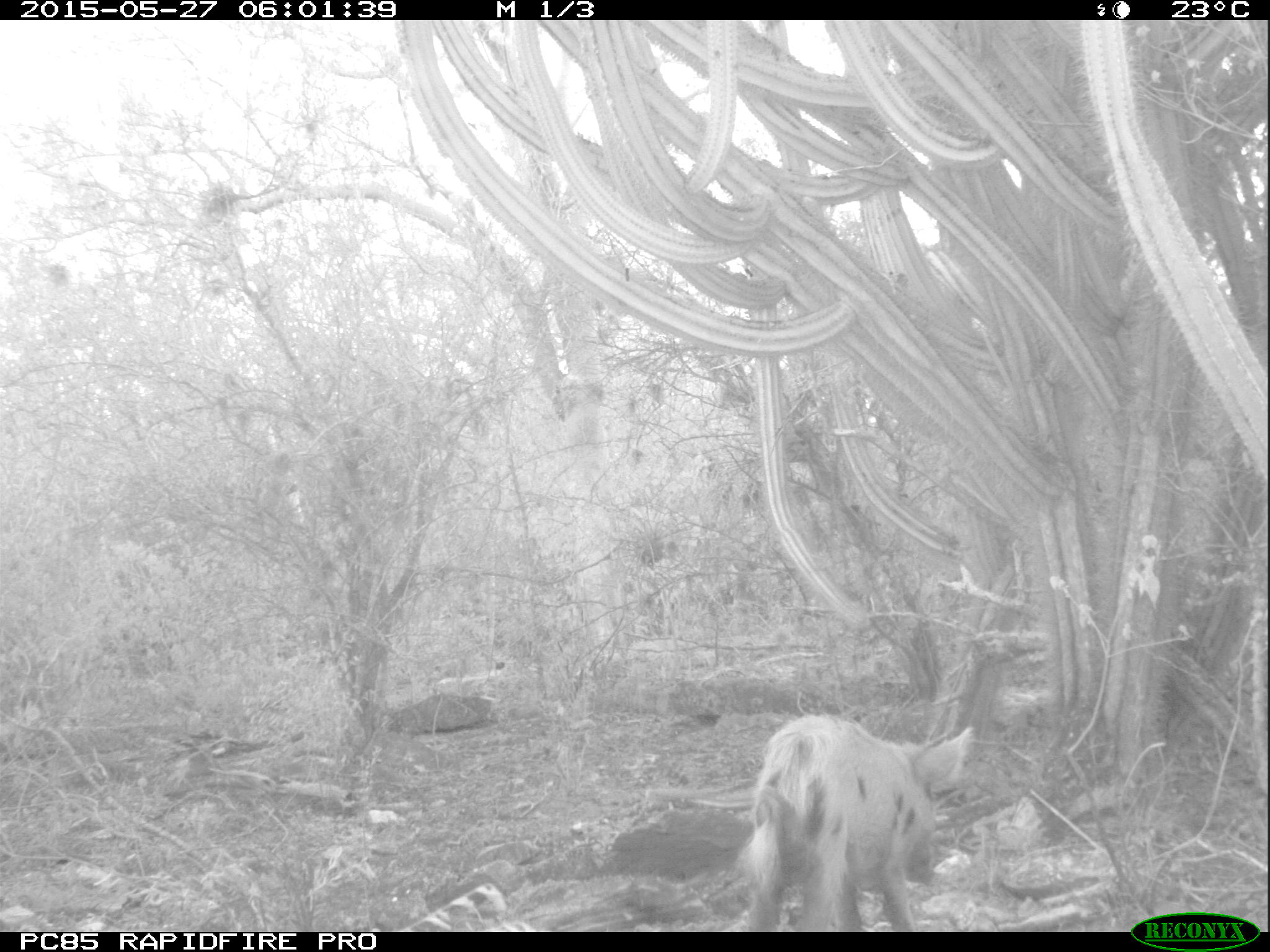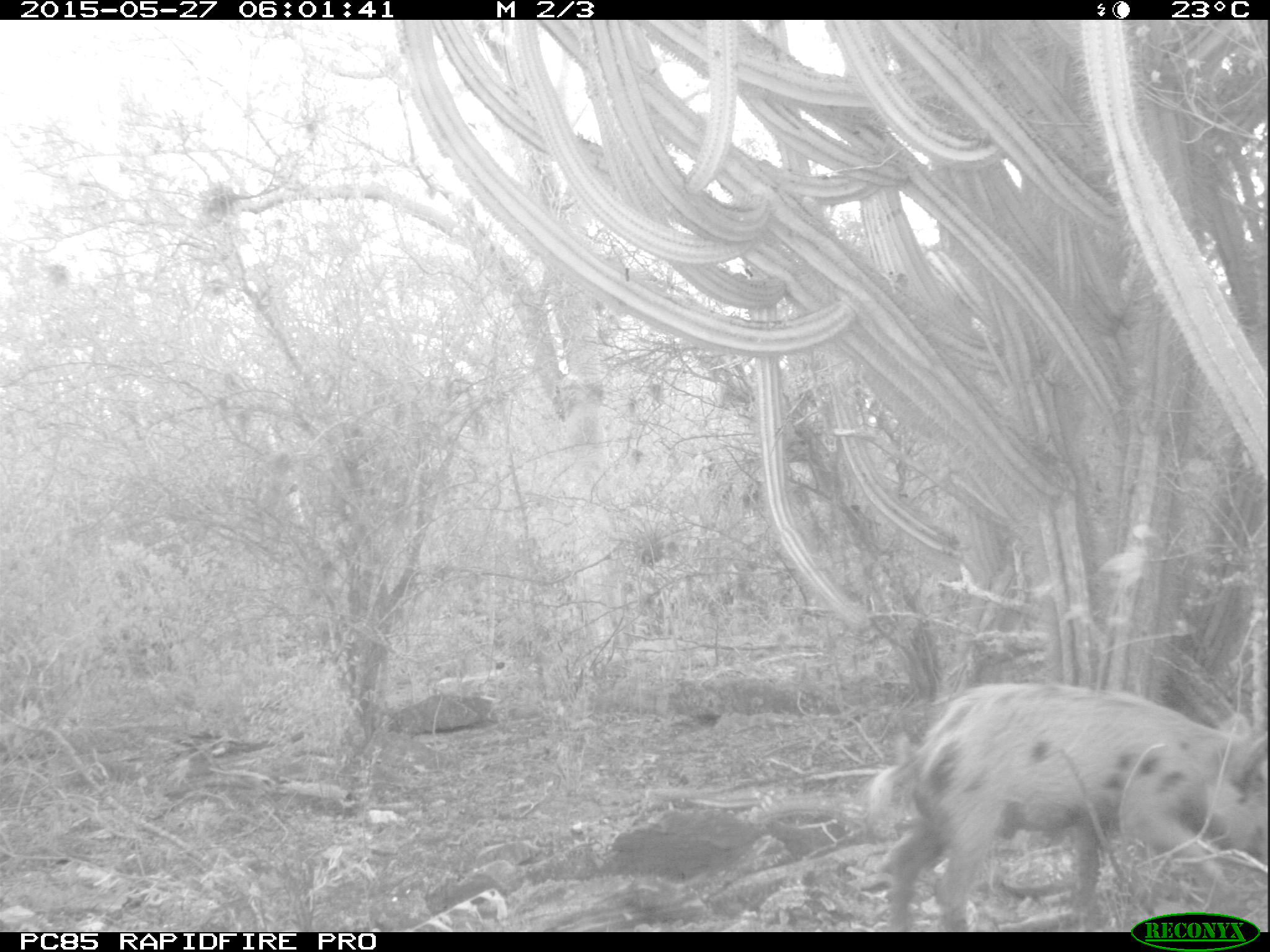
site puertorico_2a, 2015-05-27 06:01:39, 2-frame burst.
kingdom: Animalia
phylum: Chordata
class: Mammalia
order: Artiodactyla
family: Suidae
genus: Sus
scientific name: Sus scrofa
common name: pig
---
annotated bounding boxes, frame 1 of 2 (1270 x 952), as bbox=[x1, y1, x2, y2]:
pig: bbox=[729, 708, 973, 933]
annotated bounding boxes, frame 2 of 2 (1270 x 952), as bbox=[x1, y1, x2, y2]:
pig: bbox=[870, 680, 1264, 931]